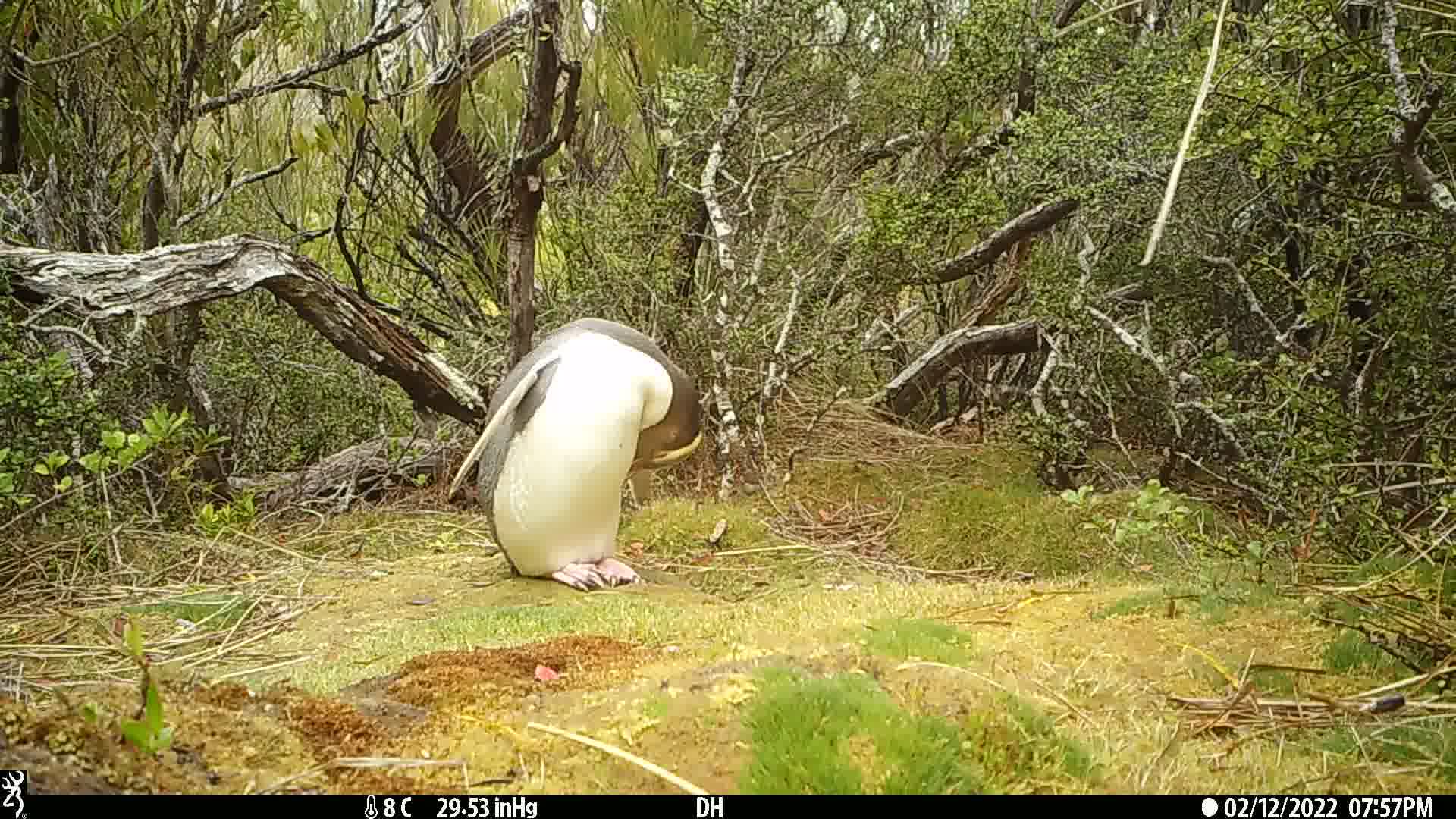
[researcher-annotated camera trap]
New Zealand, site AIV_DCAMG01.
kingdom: Animalia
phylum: Chordata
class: Aves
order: Sphenisciformes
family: Spheniscidae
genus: Megadyptes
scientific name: Megadyptes antipodes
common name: yellow-eyed penguin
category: yellow eyed penguin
Yellow eyed penguin (yellow-eyed penguin) (Megadyptes antipodes).